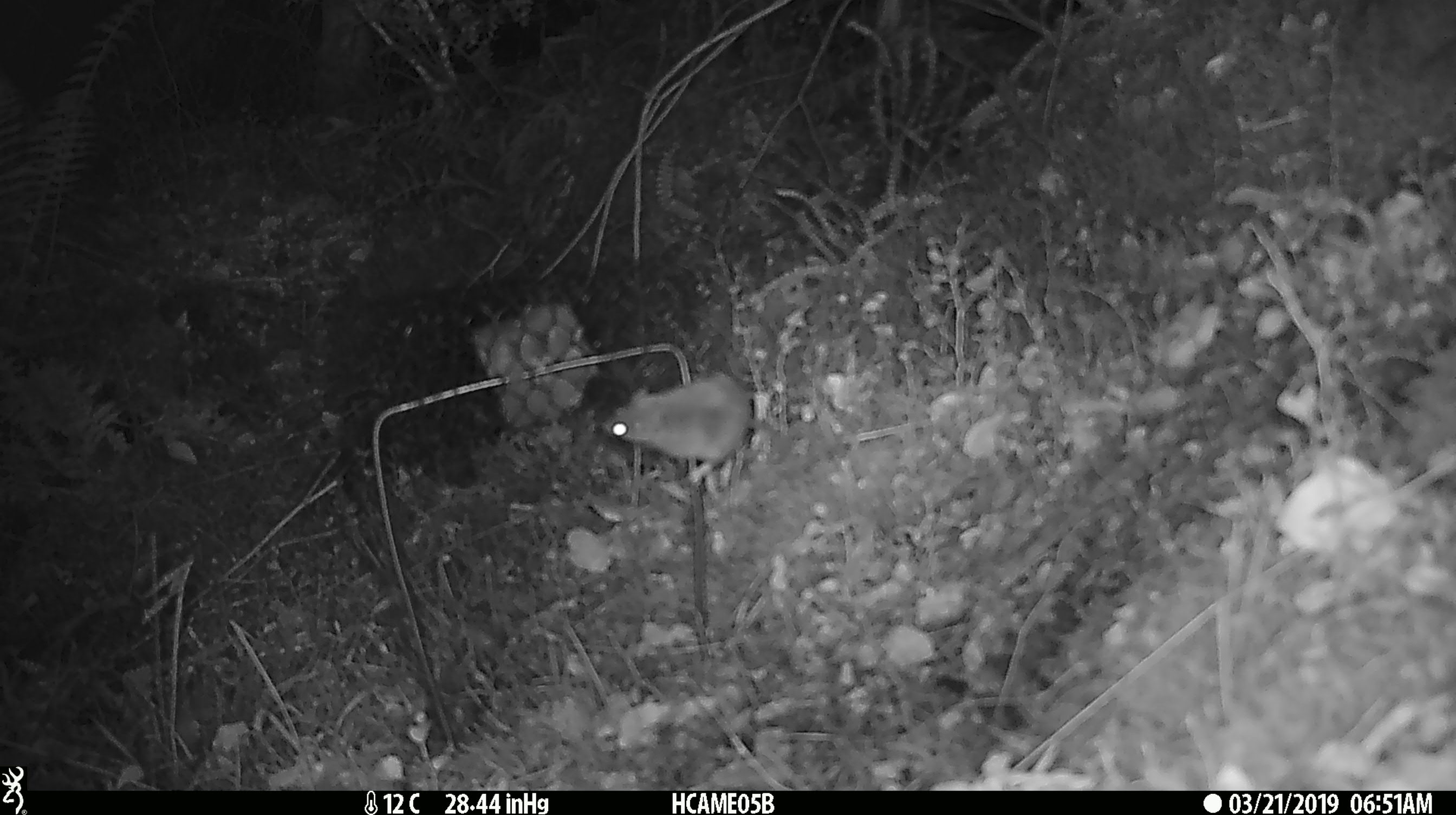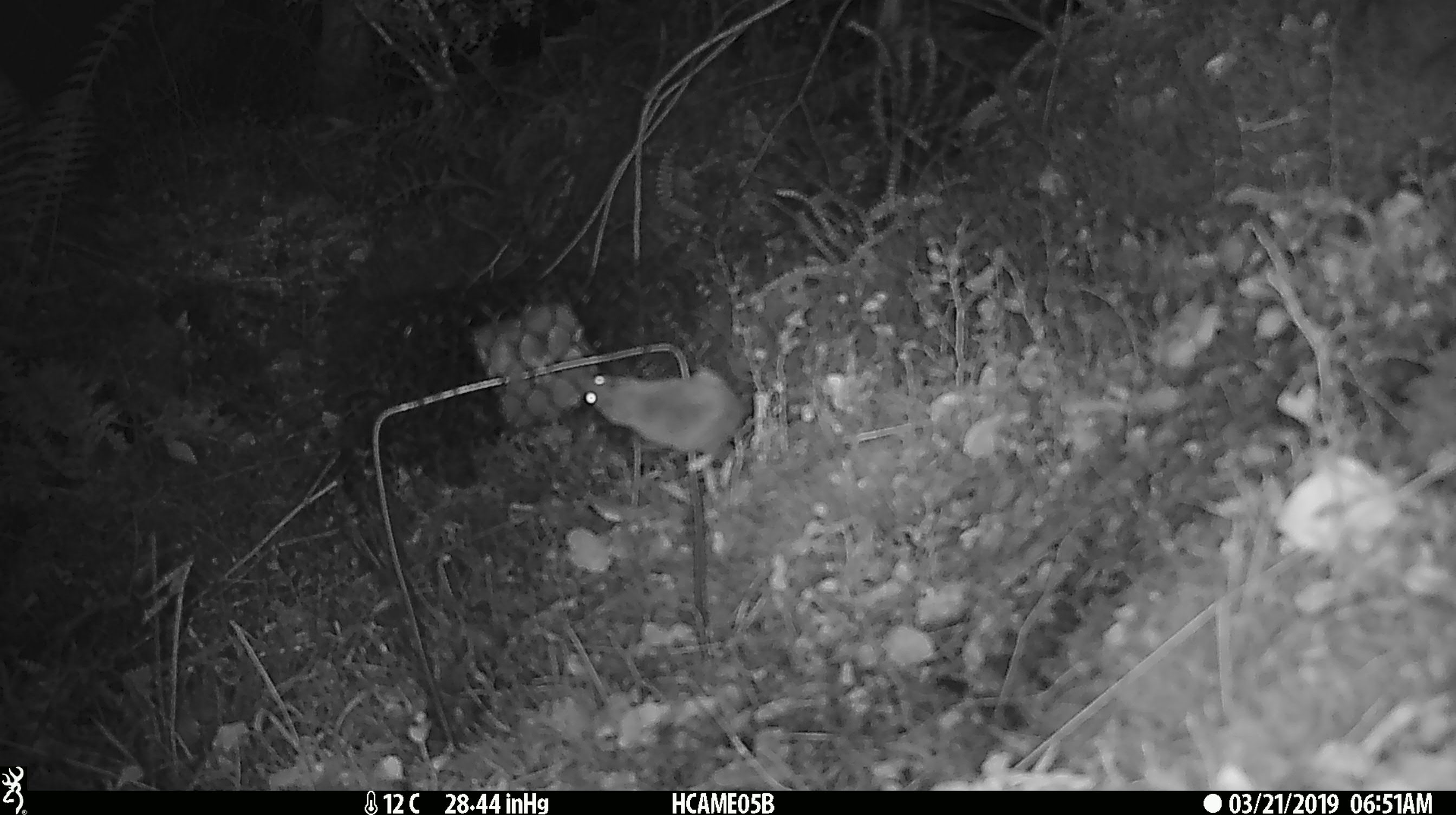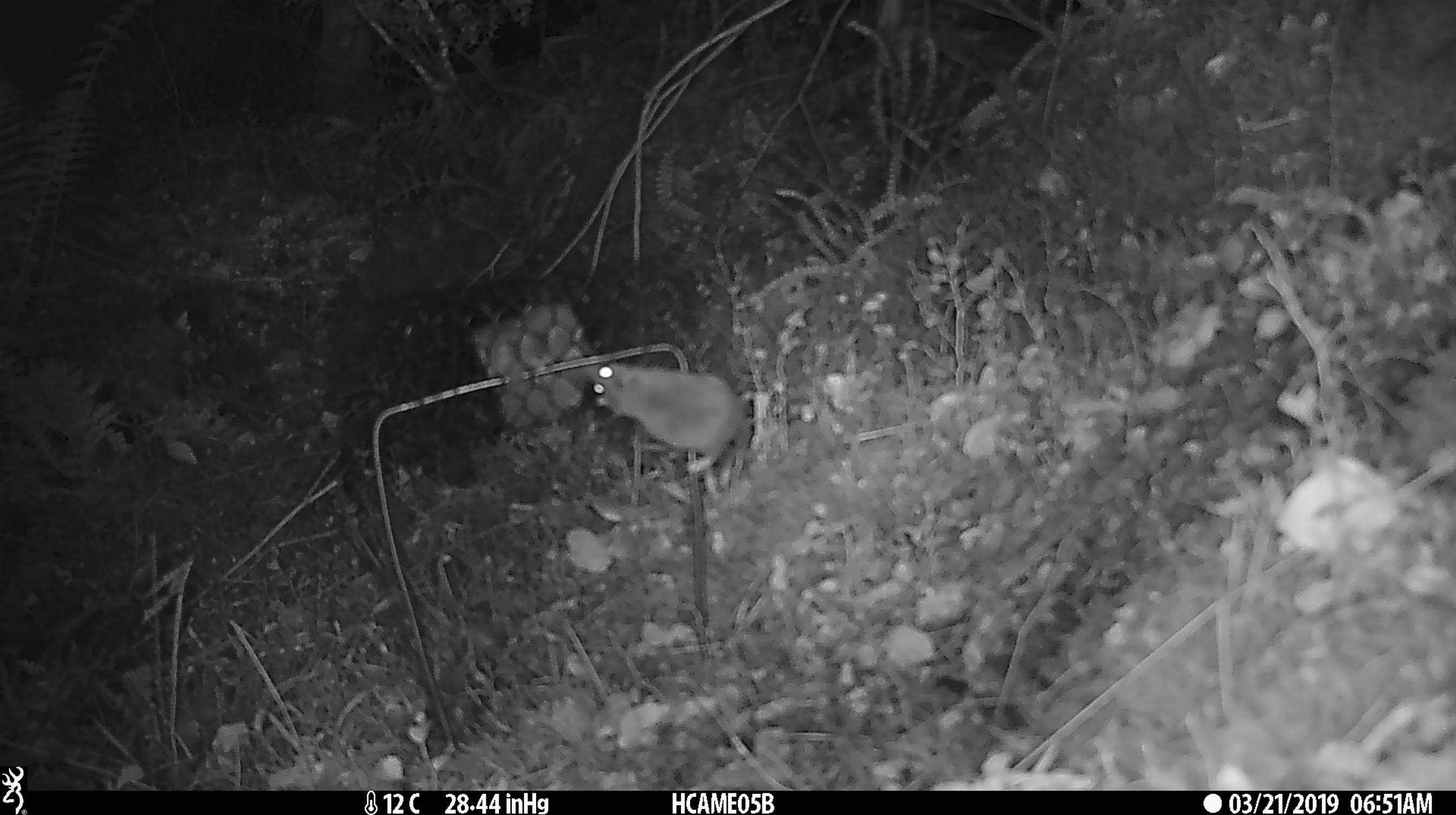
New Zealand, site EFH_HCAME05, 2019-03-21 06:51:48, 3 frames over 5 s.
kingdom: Animalia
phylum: Chordata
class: Mammalia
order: Rodentia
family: Muridae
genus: Mus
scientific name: Mus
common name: mouse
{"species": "mouse (Mus)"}